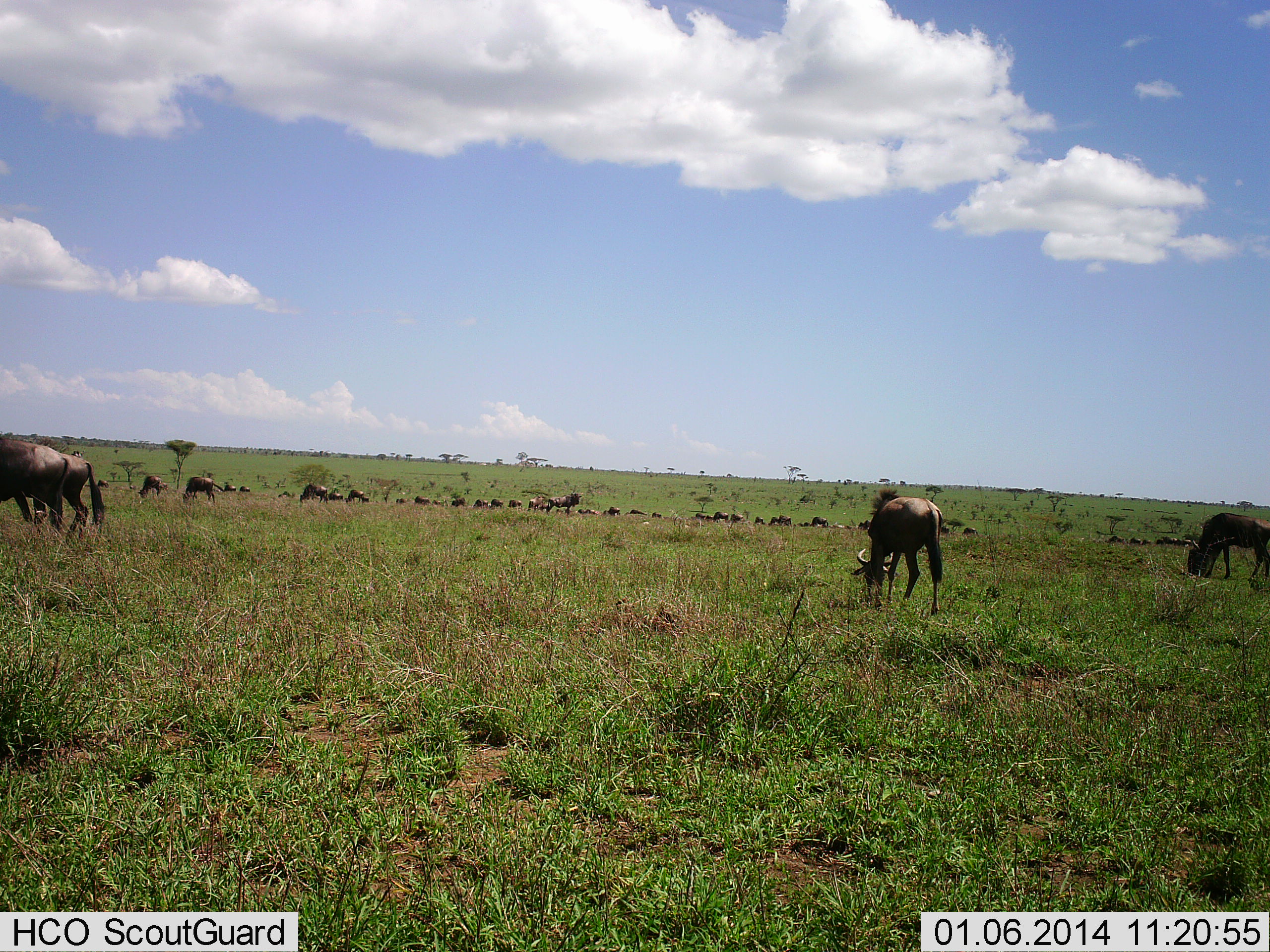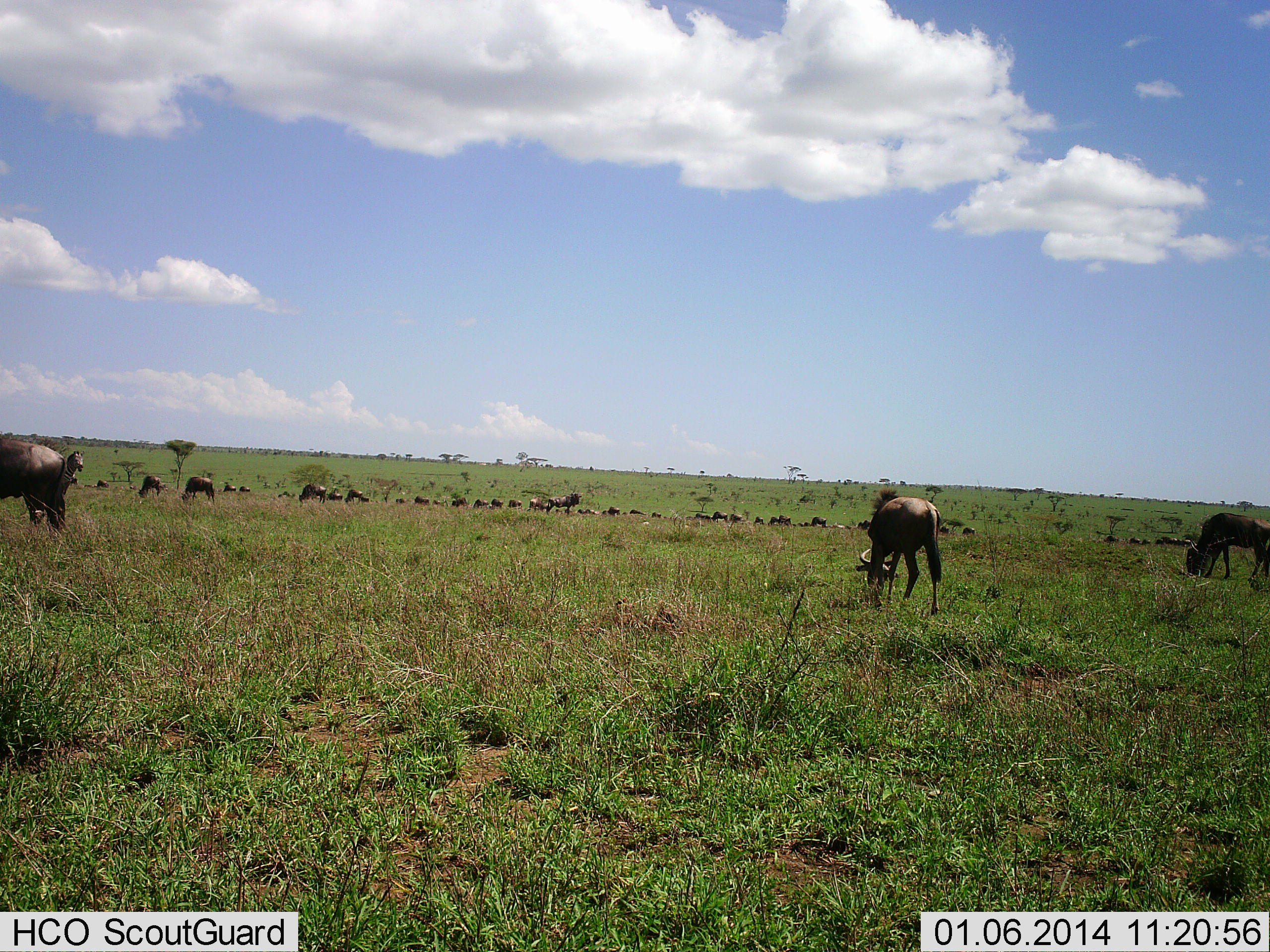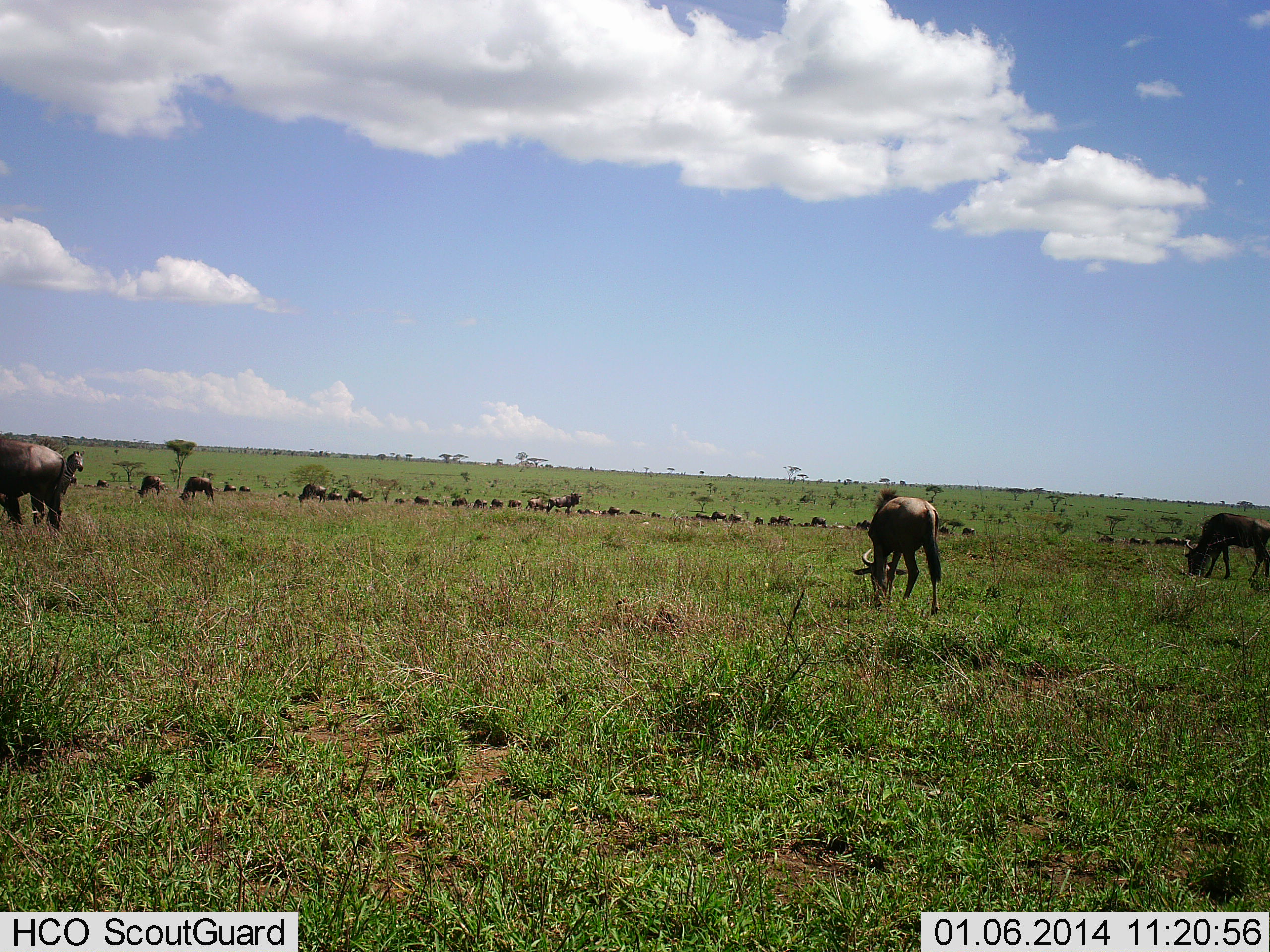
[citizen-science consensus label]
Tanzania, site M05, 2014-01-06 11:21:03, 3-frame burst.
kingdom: Animalia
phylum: Chordata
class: Mammalia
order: Artiodactyla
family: Bovidae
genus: Connochaetes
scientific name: Connochaetes taurinus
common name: blue wildebeest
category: wildebeest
Wildebeest (blue wildebeest) (Connochaetes taurinus), count 11-50. Behavior (volunteer vote fractions): standing 50%, resting 0%, moving 0%, interacting 0%. Young present (vote fraction): 0%. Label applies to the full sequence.